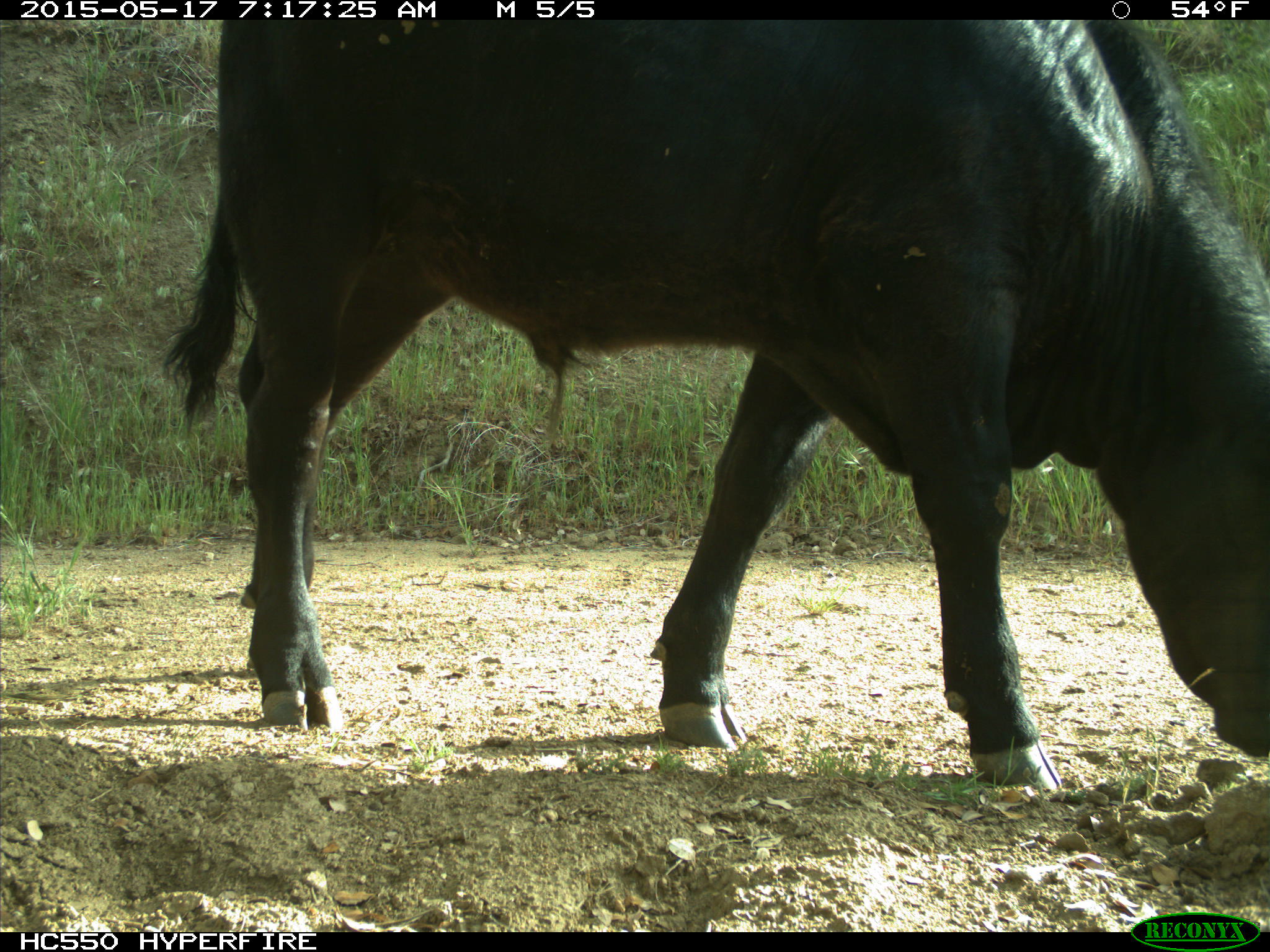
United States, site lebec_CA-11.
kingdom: Animalia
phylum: Chordata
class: Mammalia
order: Artiodactyla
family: Bovidae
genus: Bos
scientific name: Bos taurus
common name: domestic cow